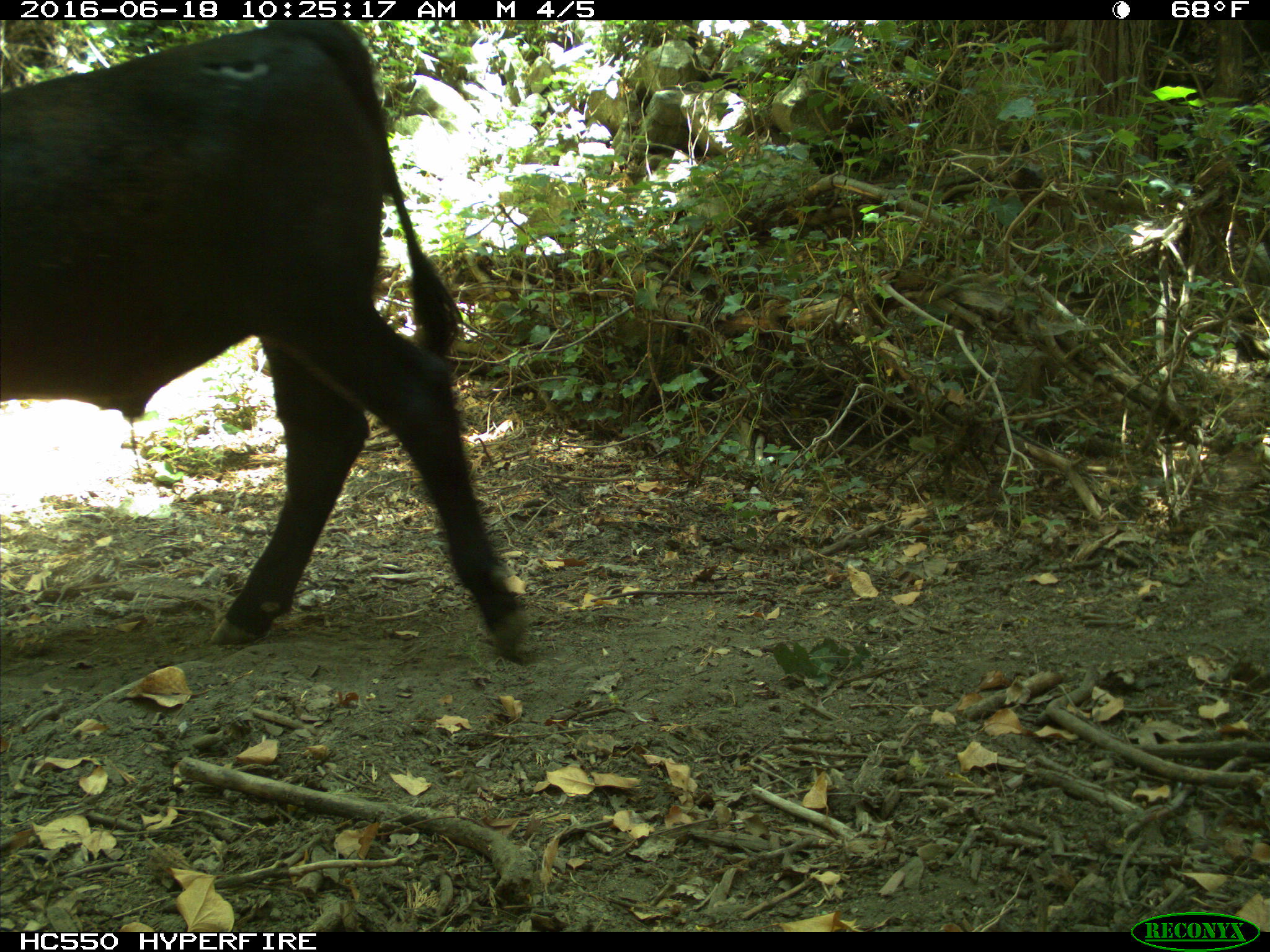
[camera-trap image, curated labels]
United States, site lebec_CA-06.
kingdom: Animalia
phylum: Chordata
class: Mammalia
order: Artiodactyla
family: Bovidae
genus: Bos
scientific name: Bos taurus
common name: domestic cow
Bos taurus (domestic cow).